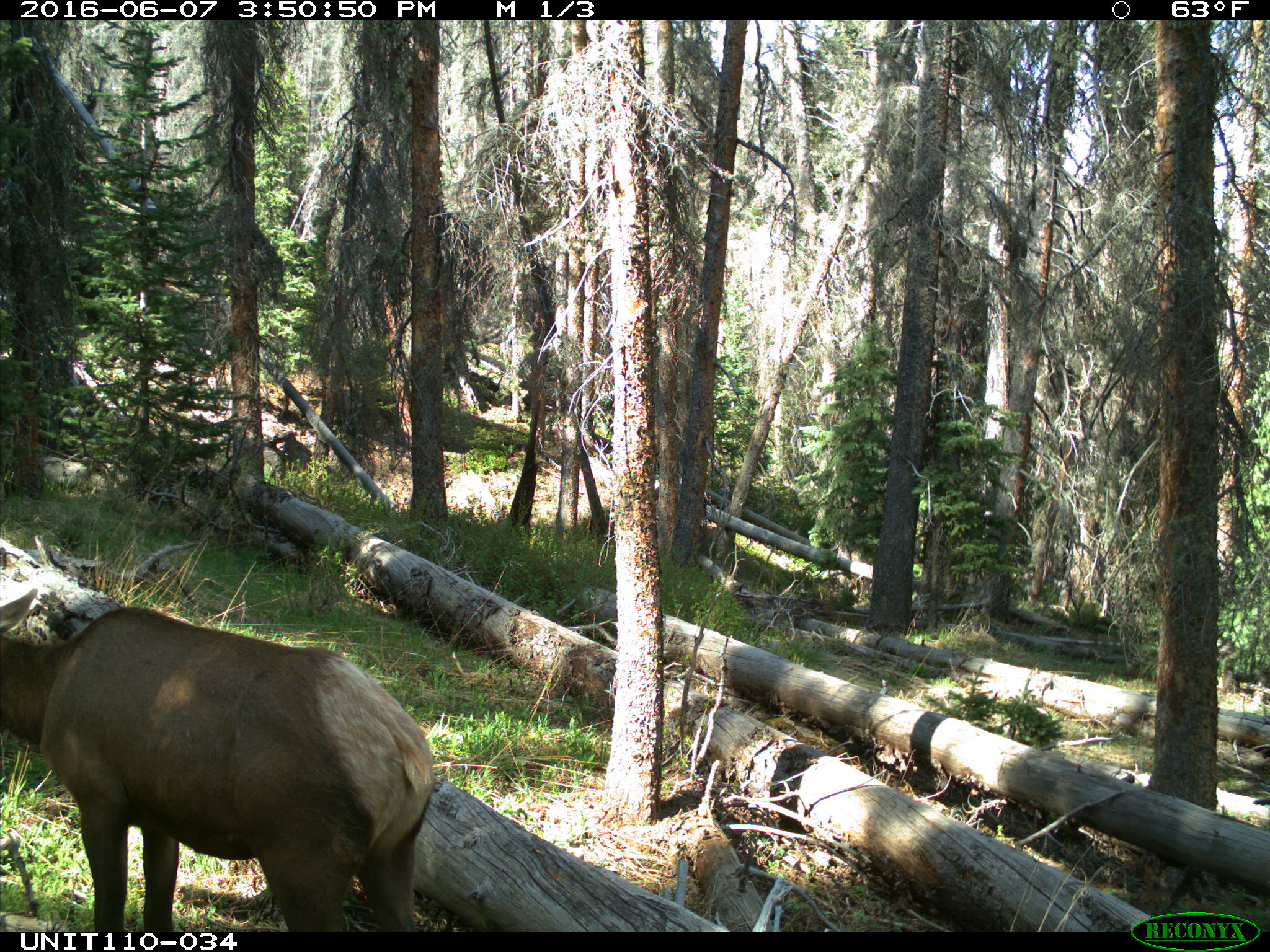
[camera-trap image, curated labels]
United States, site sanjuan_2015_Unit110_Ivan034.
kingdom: Animalia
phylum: Chordata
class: Mammalia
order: Artiodactyla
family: Cervidae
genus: Cervus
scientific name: Cervus elaphus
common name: red deer